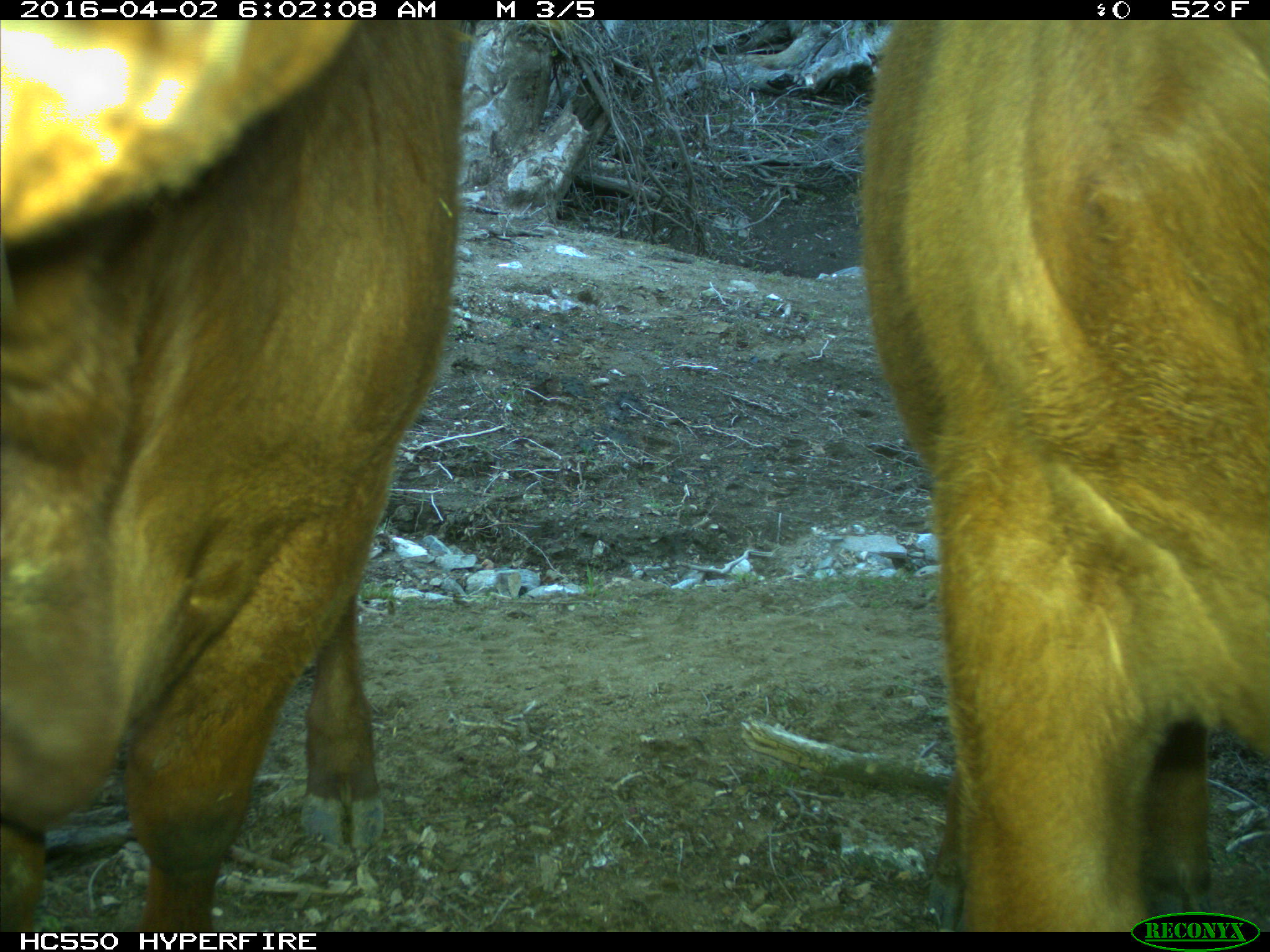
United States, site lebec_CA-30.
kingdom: Animalia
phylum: Chordata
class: Mammalia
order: Artiodactyla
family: Bovidae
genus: Bos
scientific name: Bos taurus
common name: domestic cow